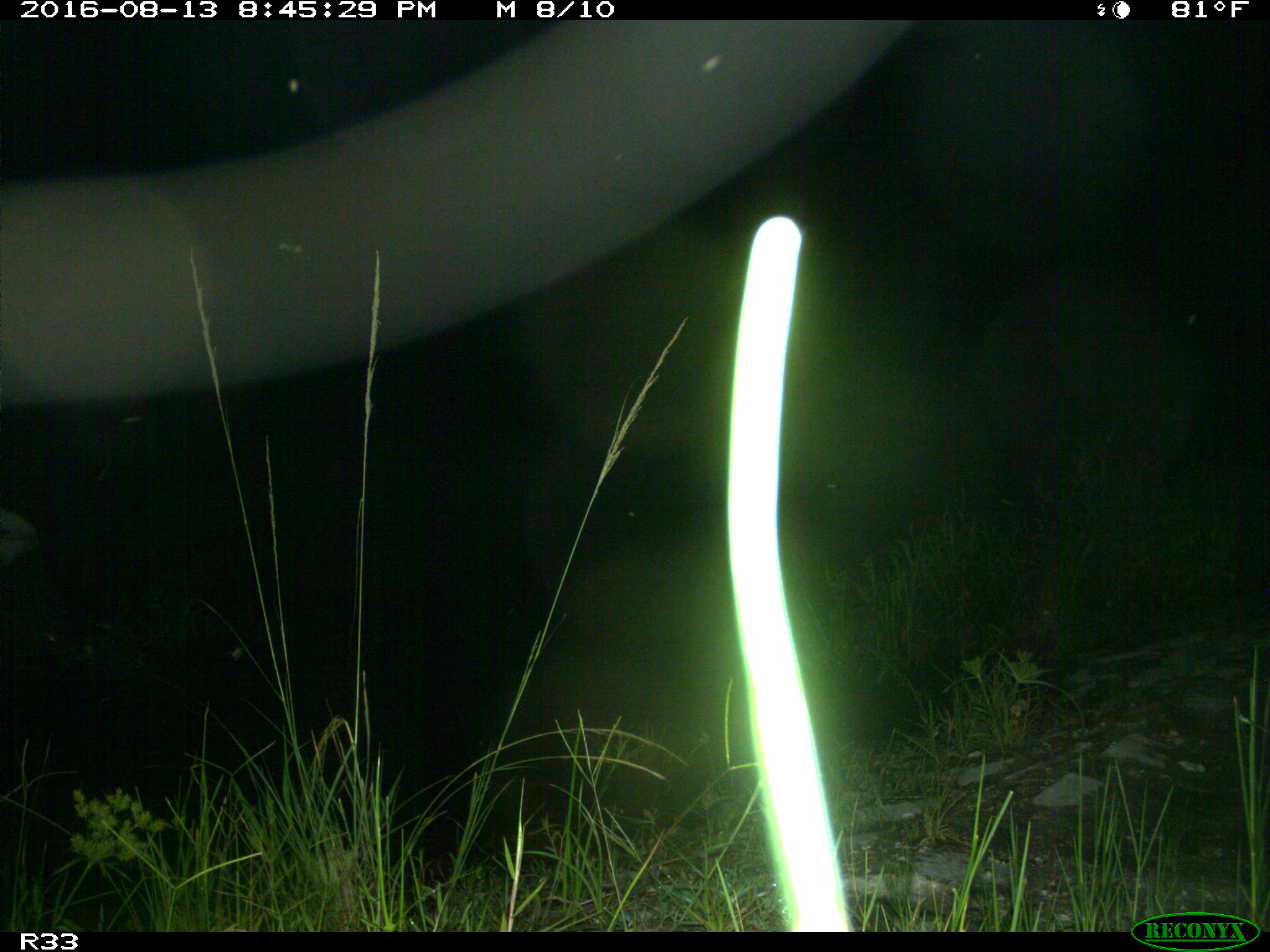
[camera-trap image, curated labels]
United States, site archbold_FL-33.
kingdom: Animalia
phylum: Chordata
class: Mammalia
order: Artiodactyla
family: Bovidae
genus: Bos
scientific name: Bos taurus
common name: domestic cow